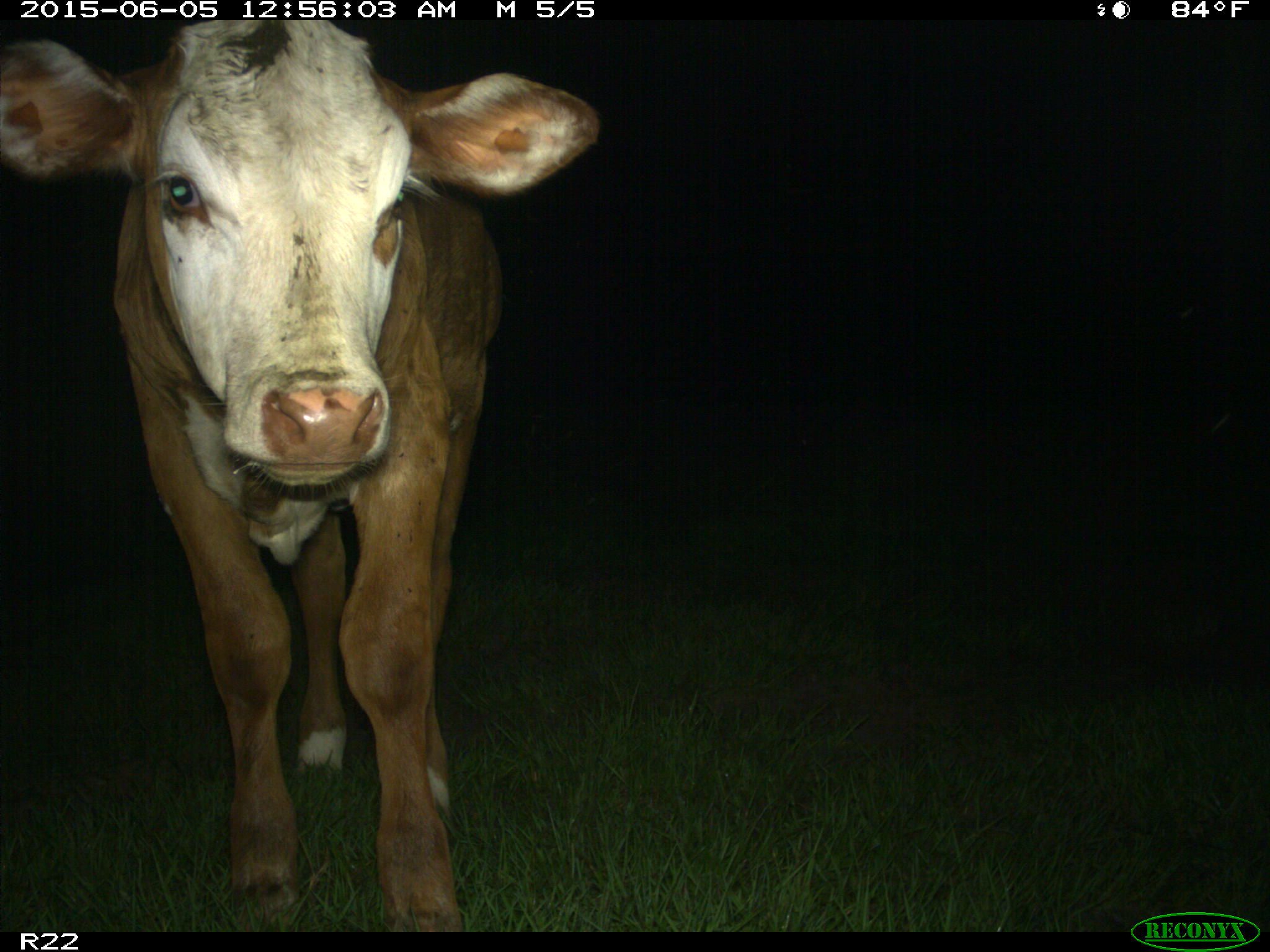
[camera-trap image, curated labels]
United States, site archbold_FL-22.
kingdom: Animalia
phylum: Chordata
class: Mammalia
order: Artiodactyla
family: Bovidae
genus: Bos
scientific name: Bos taurus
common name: domestic cow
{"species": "Bos taurus (domestic cow)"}